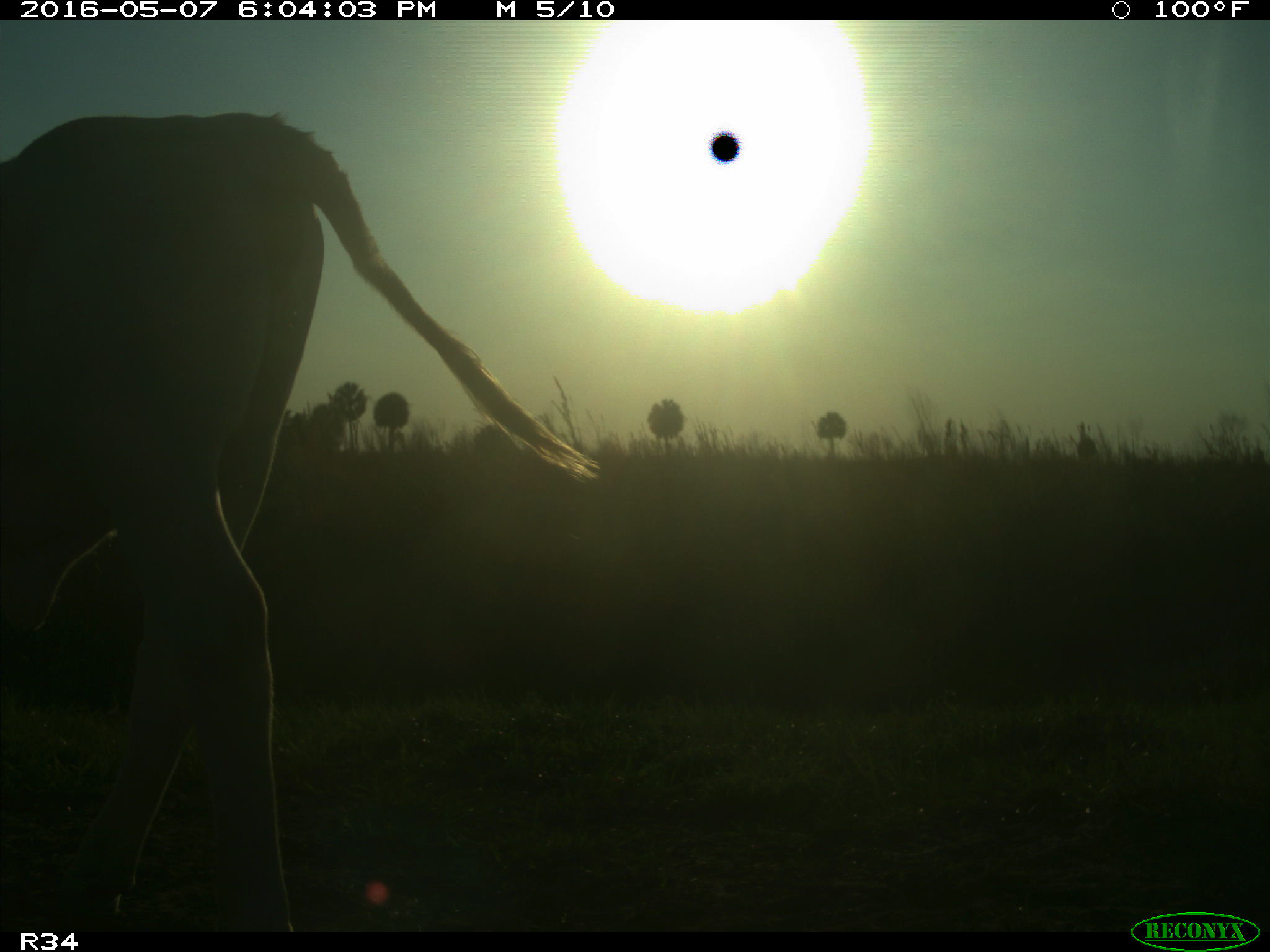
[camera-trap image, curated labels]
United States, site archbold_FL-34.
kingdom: Animalia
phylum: Chordata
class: Mammalia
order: Artiodactyla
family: Bovidae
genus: Bos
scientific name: Bos taurus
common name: domestic cow